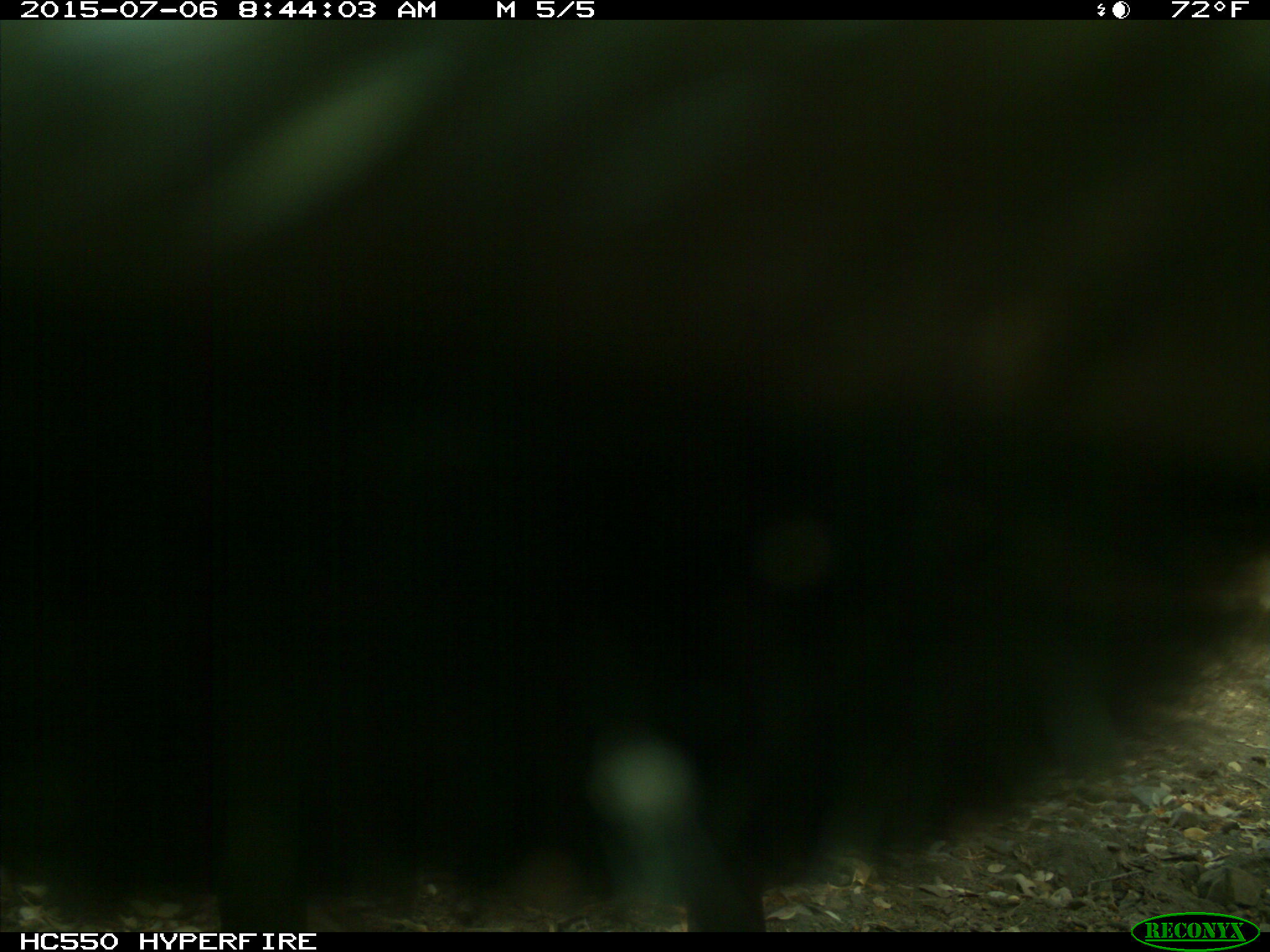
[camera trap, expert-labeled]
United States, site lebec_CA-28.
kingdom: Animalia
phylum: Chordata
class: Mammalia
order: Artiodactyla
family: Bovidae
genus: Bos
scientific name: Bos taurus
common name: domestic cow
Bos taurus (domestic cow).